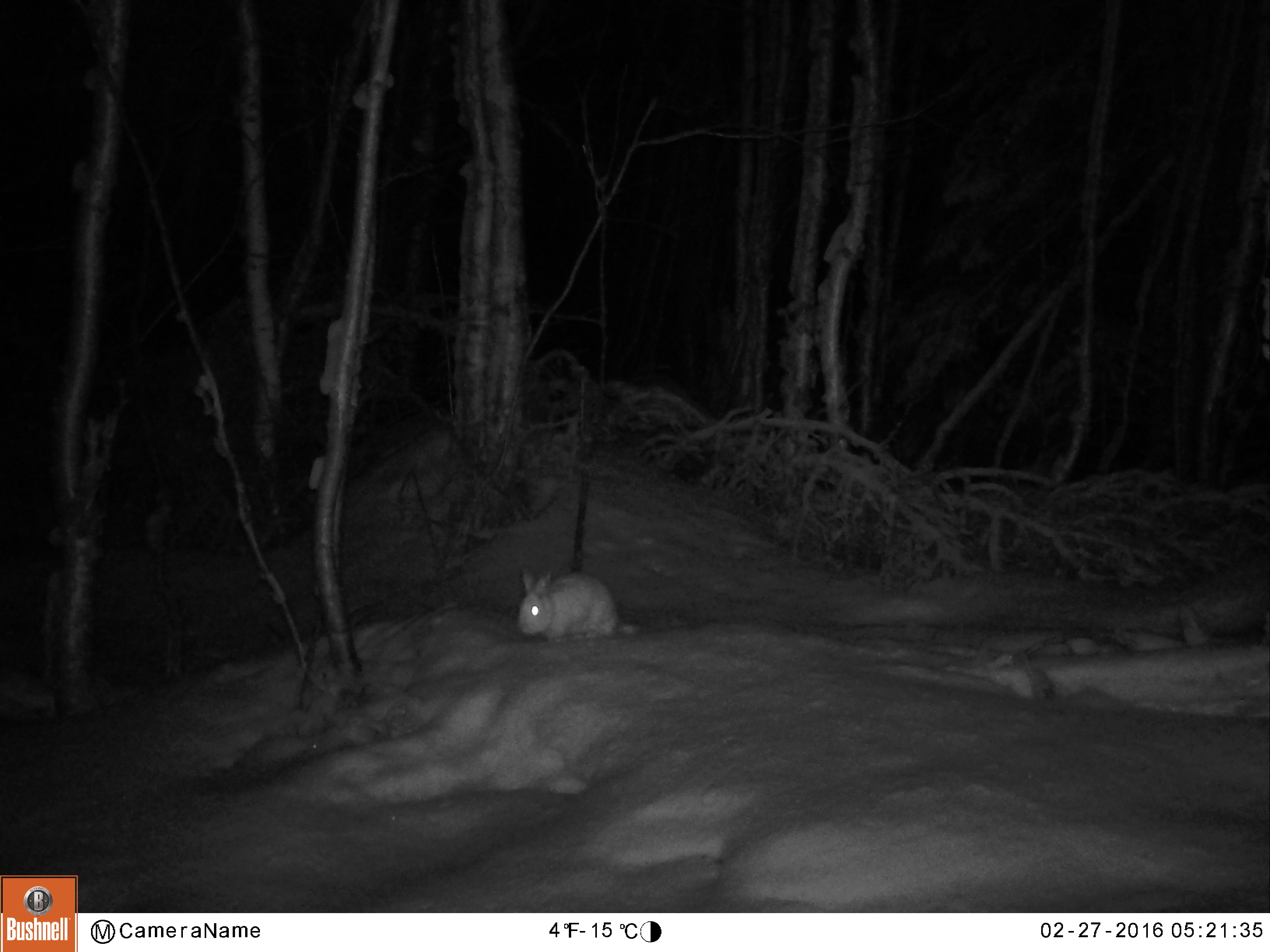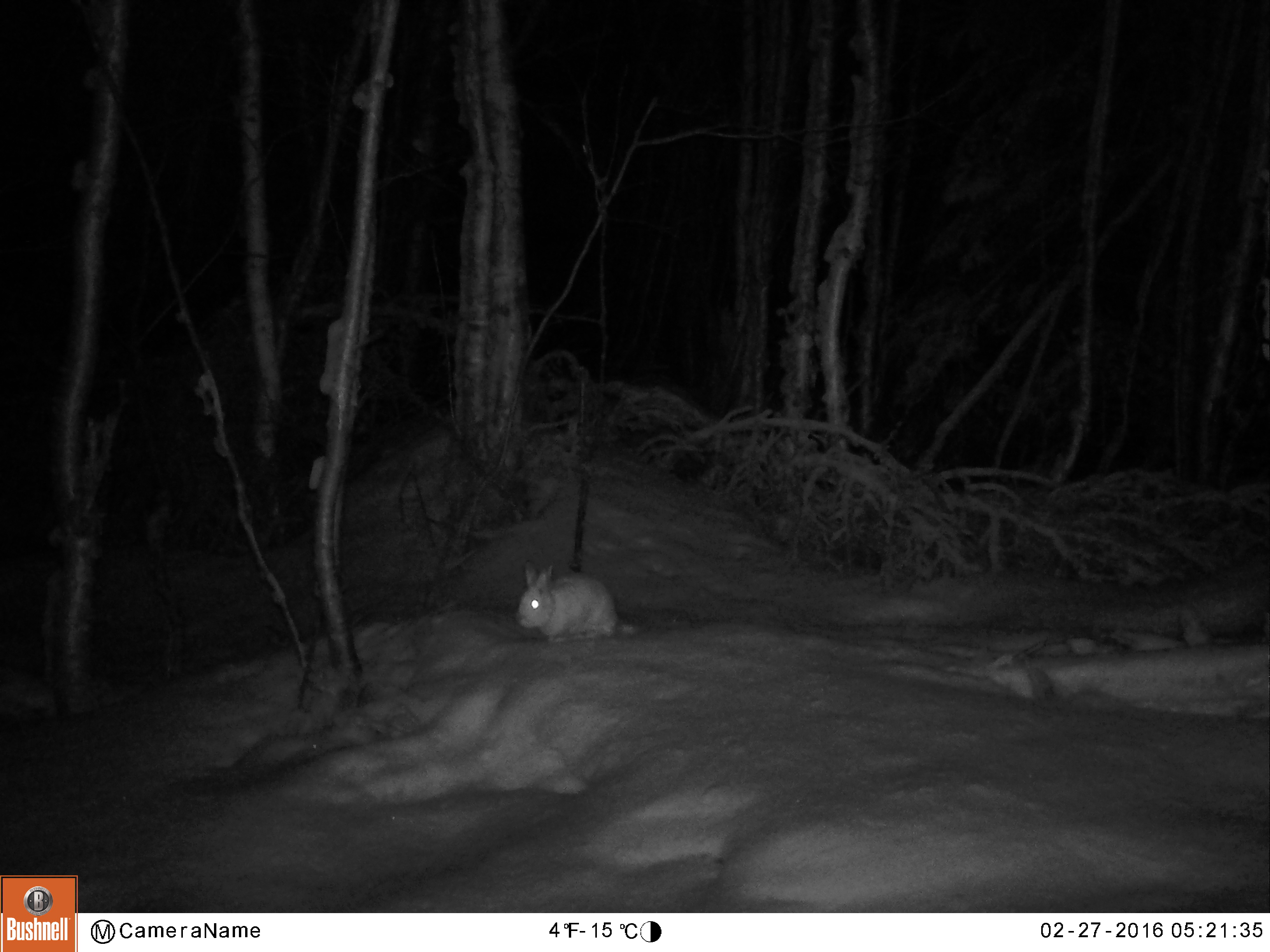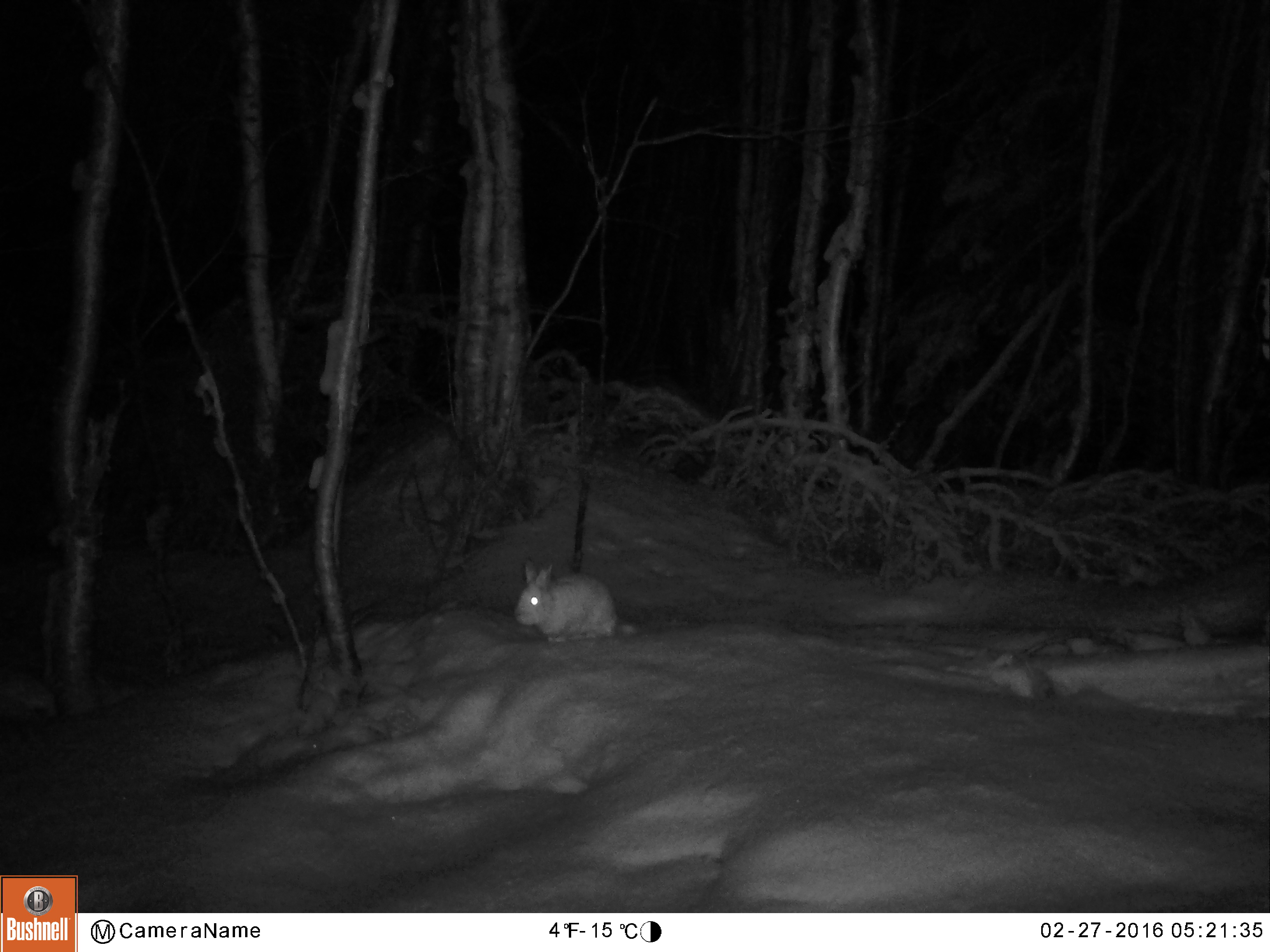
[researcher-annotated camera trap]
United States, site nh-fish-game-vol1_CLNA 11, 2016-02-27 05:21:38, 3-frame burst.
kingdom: Animalia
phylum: Chordata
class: Mammalia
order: Lagomorpha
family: Leporidae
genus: Lepus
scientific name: Lepus americanus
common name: snowshoe hare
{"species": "snowshoe hare (Lepus americanus)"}